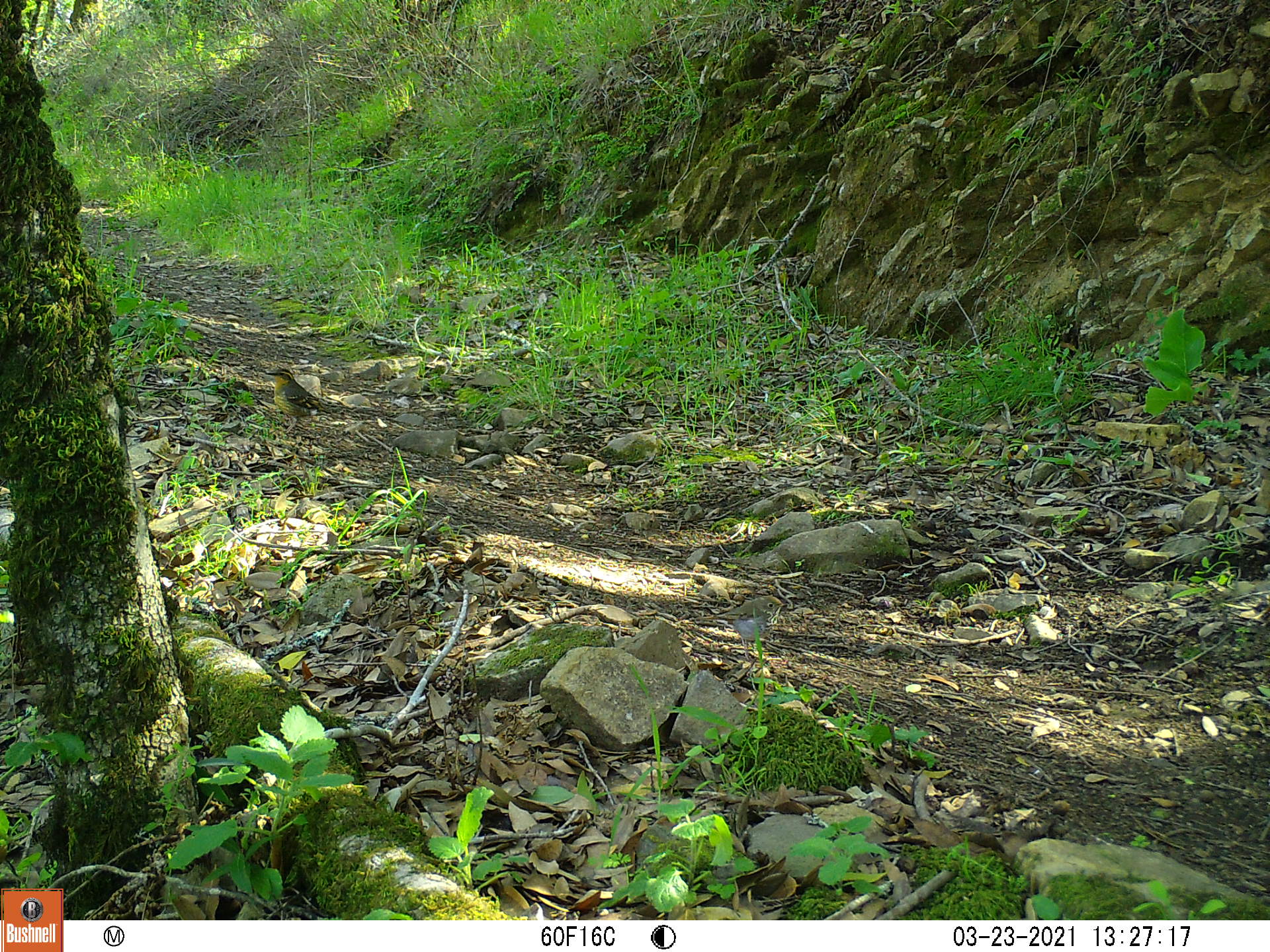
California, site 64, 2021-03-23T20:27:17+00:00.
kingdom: Animalia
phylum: Chordata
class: Aves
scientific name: Aves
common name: bird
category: unknown bird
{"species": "unknown bird (bird) (Aves)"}